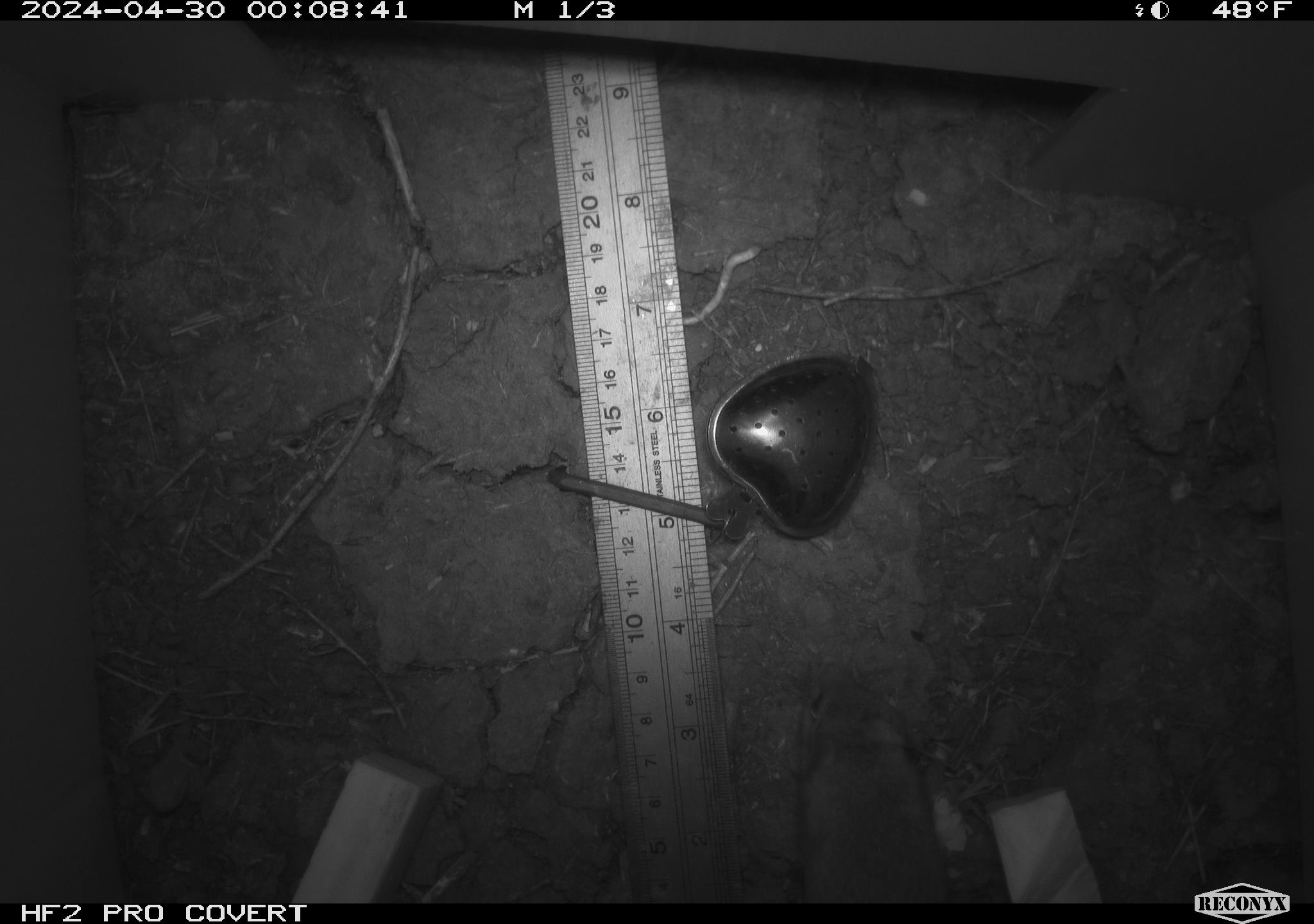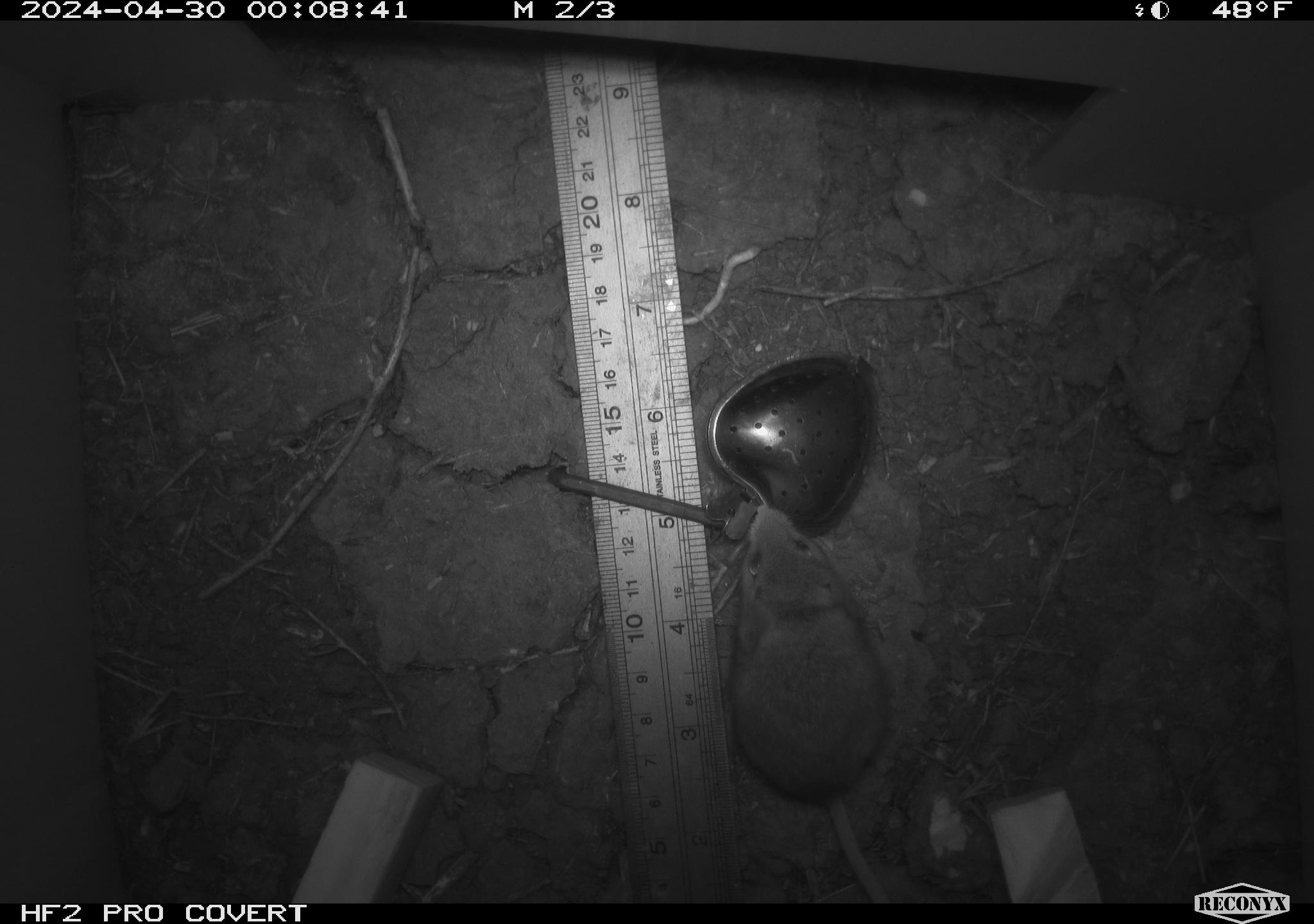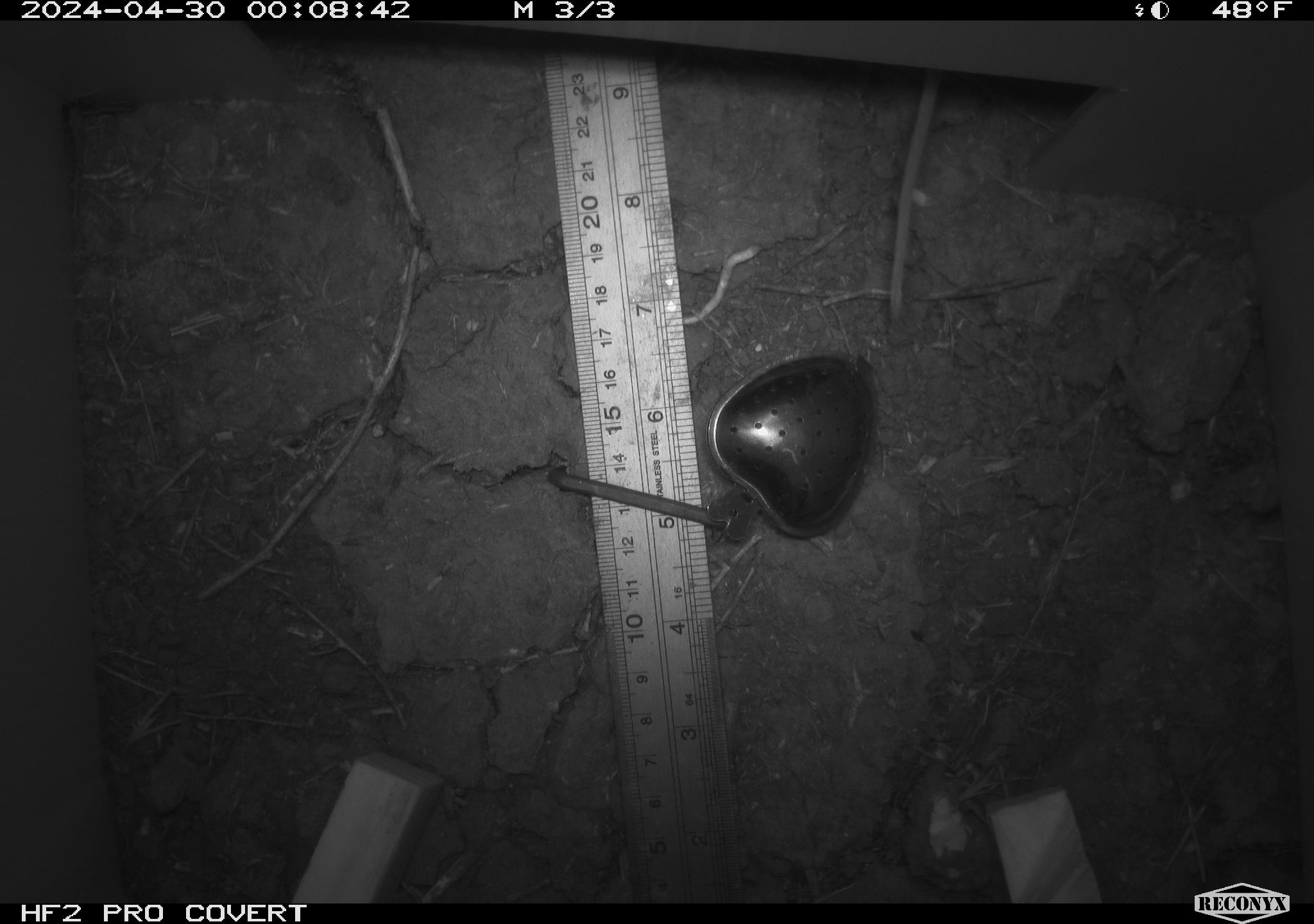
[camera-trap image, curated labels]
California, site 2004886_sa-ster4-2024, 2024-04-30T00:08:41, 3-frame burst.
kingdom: Animalia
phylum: Chordata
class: Mammalia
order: Rodentia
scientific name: Rodentia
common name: mouse species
Mouse species (Rodentia).